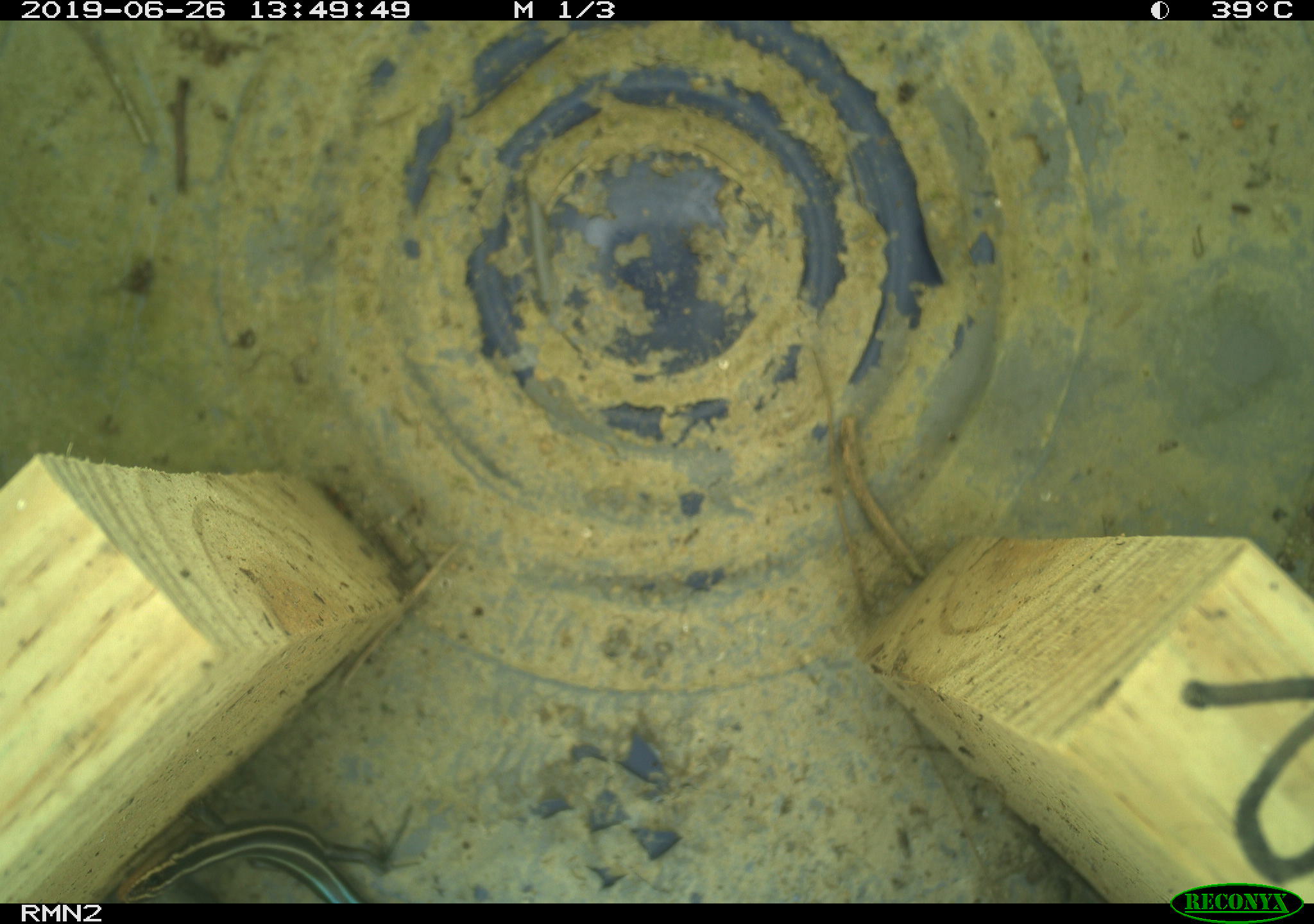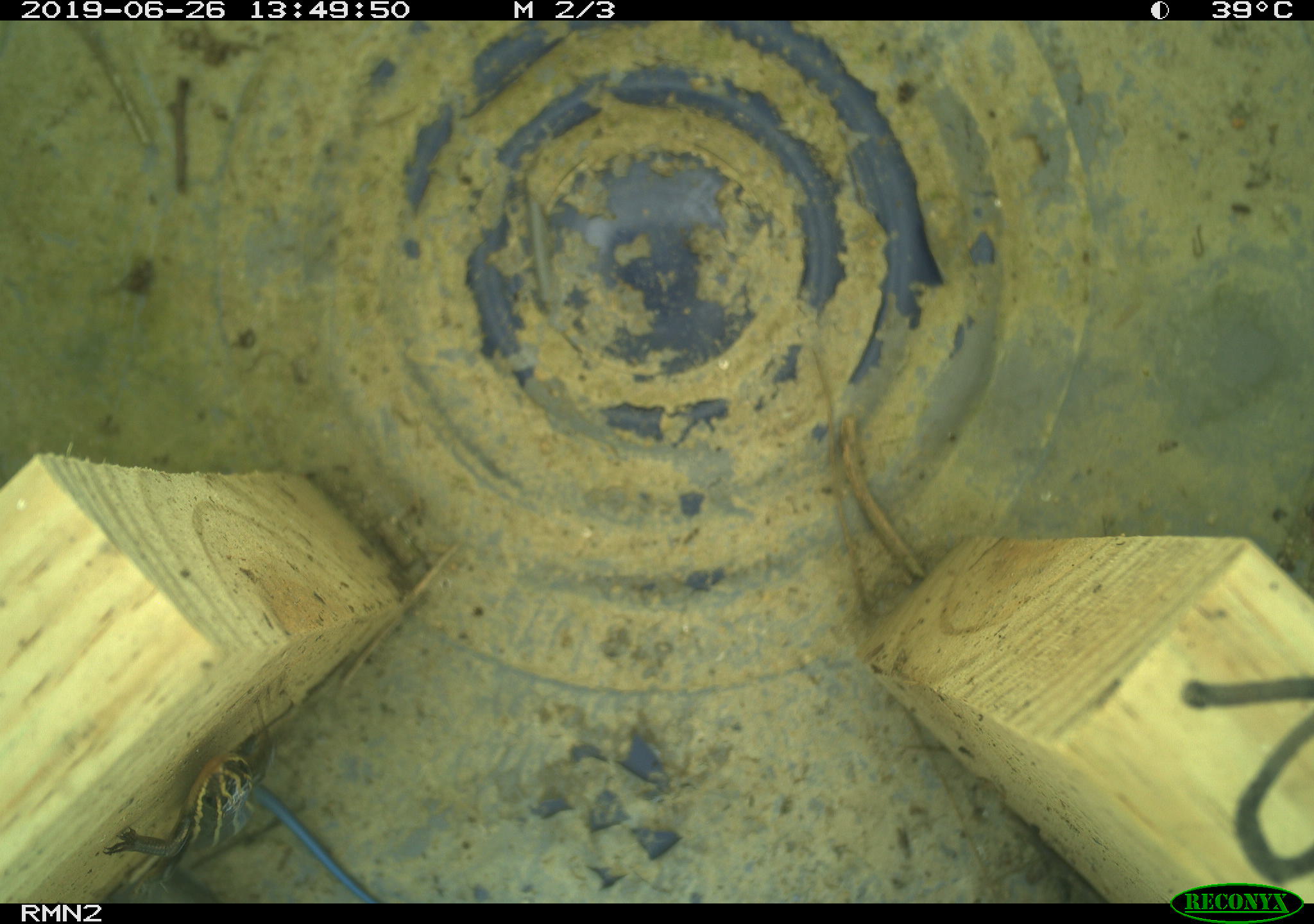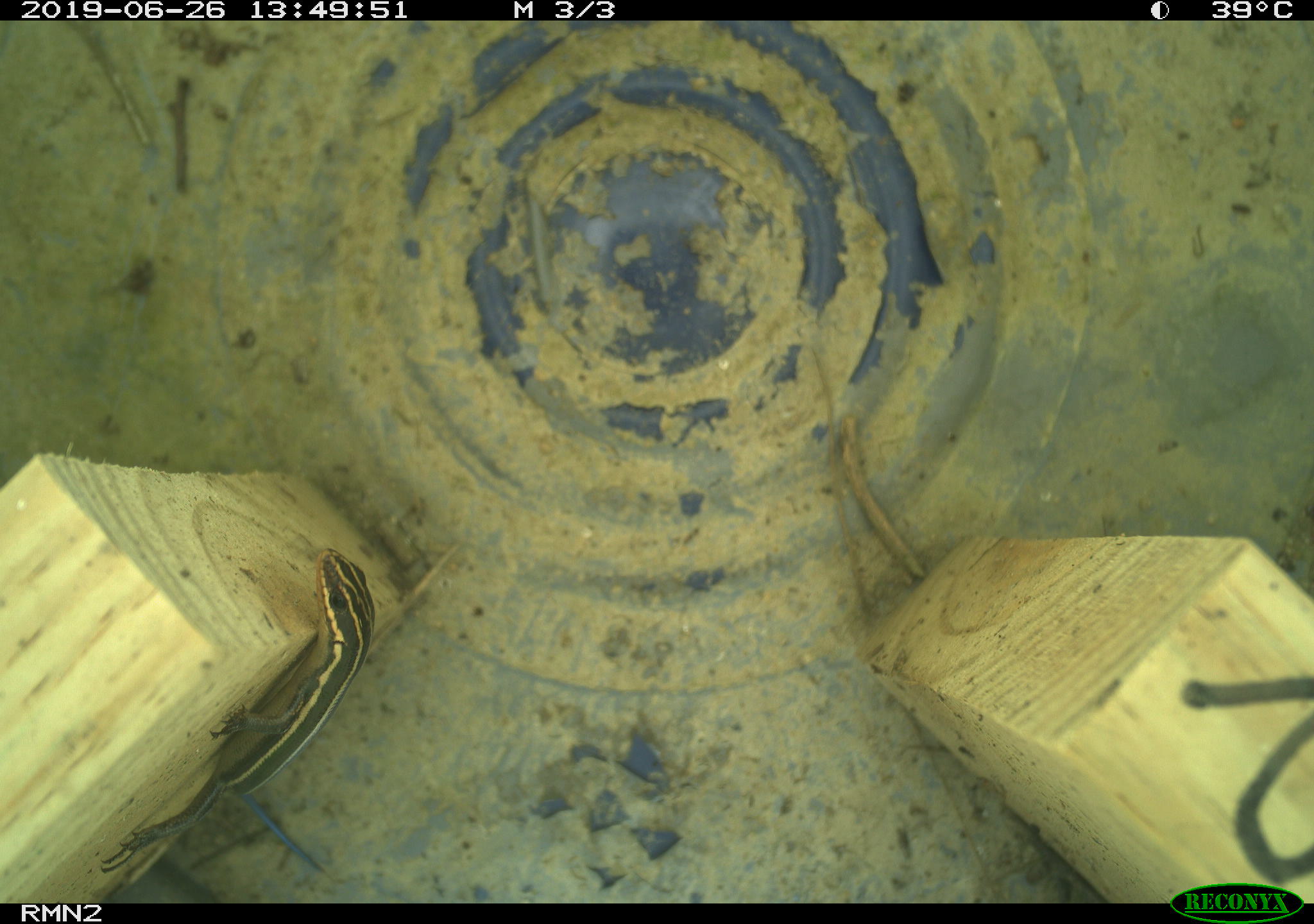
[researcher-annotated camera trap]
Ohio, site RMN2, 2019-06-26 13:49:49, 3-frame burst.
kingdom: Animalia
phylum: Chordata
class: Reptilia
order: Squamata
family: Scincidae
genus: Plestiodon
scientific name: Plestiodon fasciatus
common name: common five-lined skink